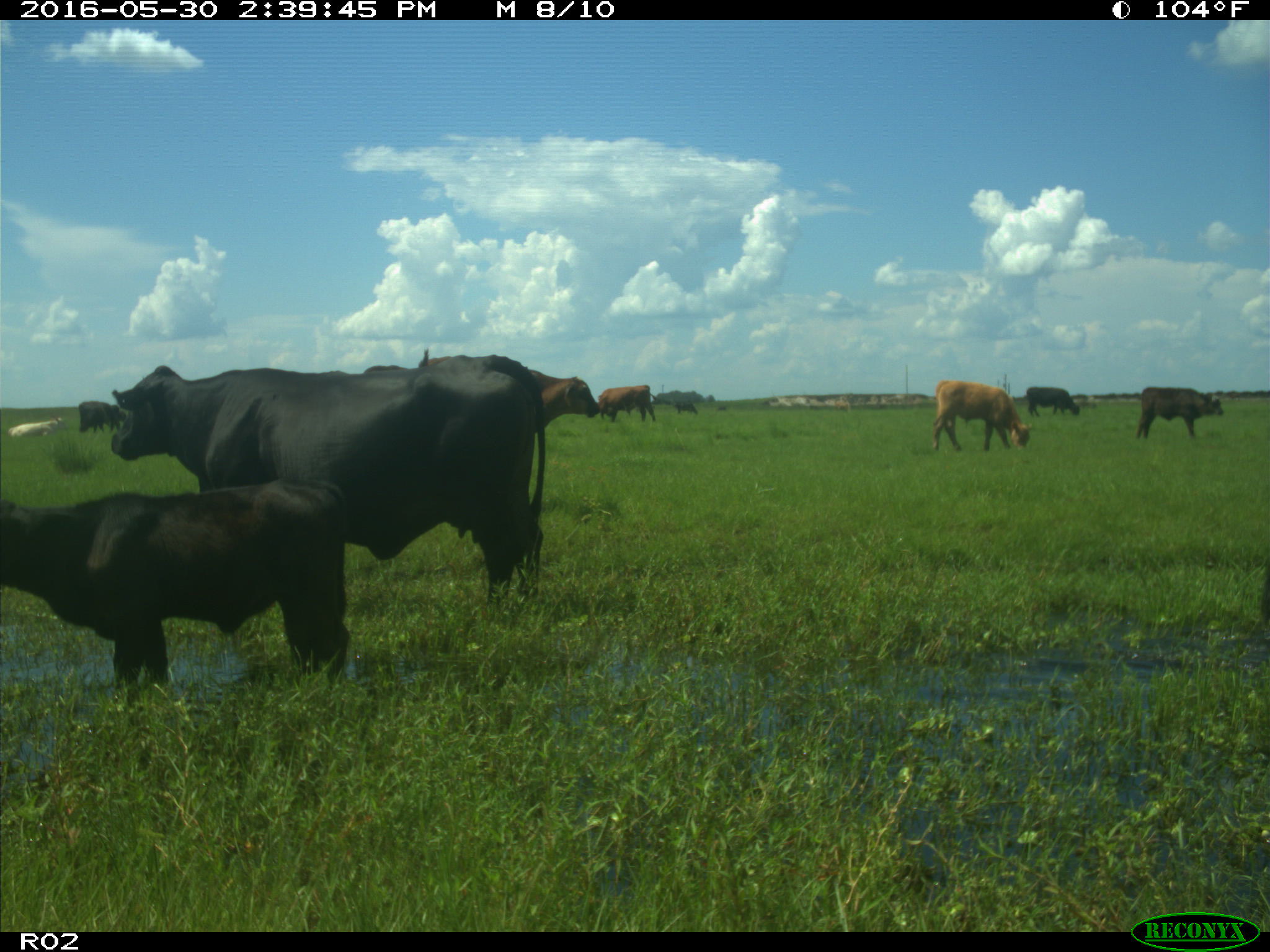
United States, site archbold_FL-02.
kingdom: Animalia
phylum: Chordata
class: Mammalia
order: Artiodactyla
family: Bovidae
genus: Bos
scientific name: Bos taurus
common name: domestic cow